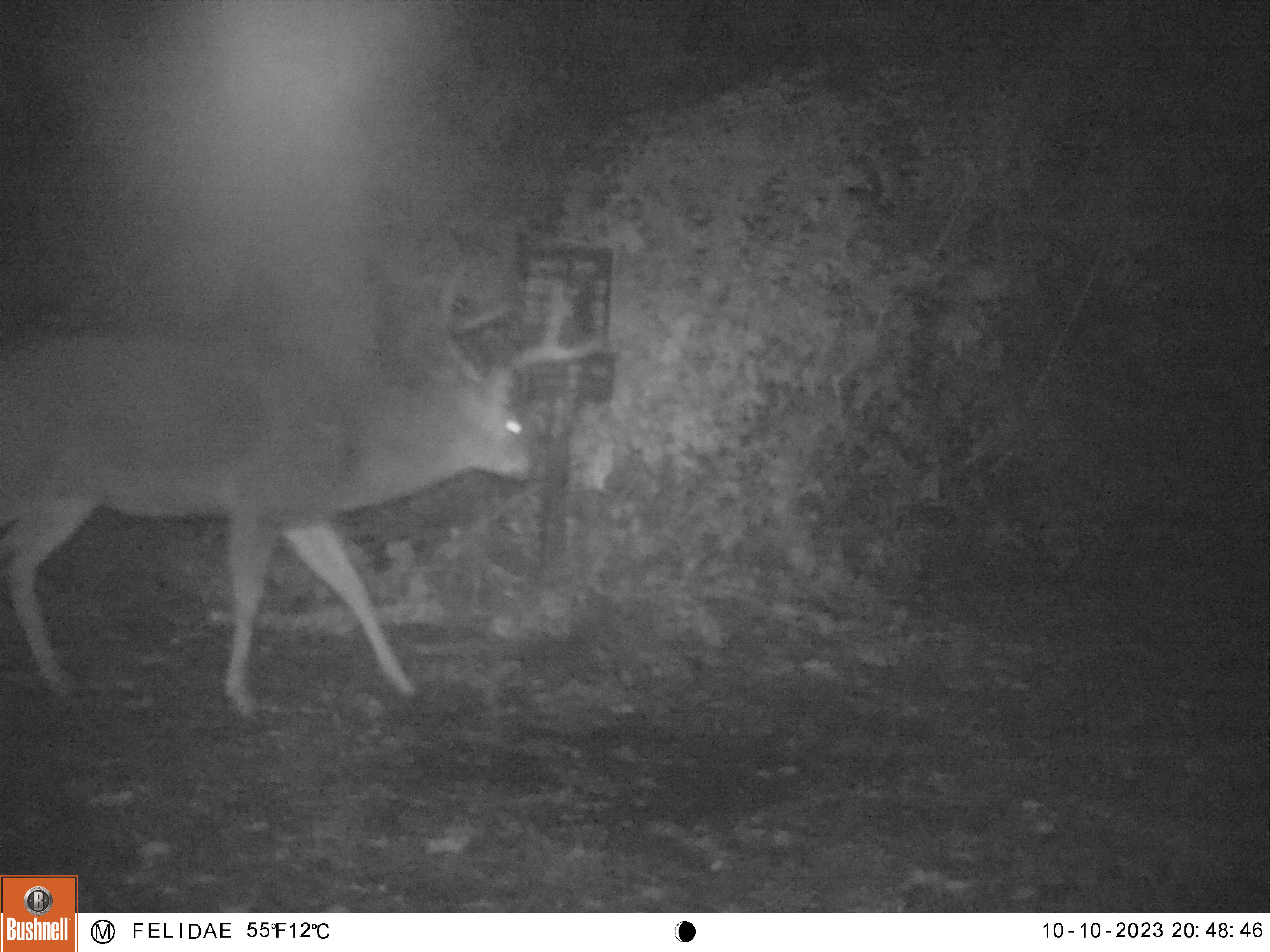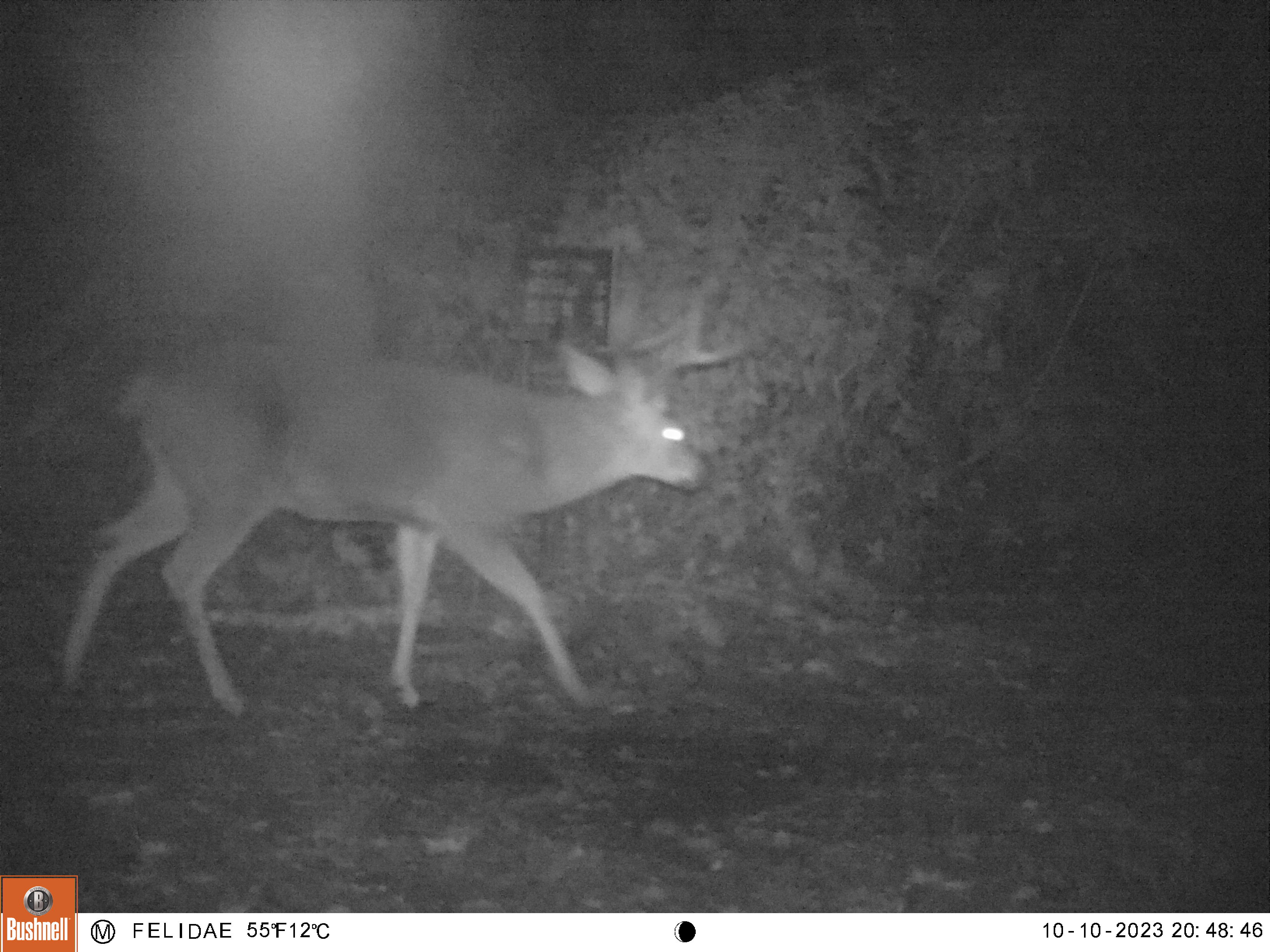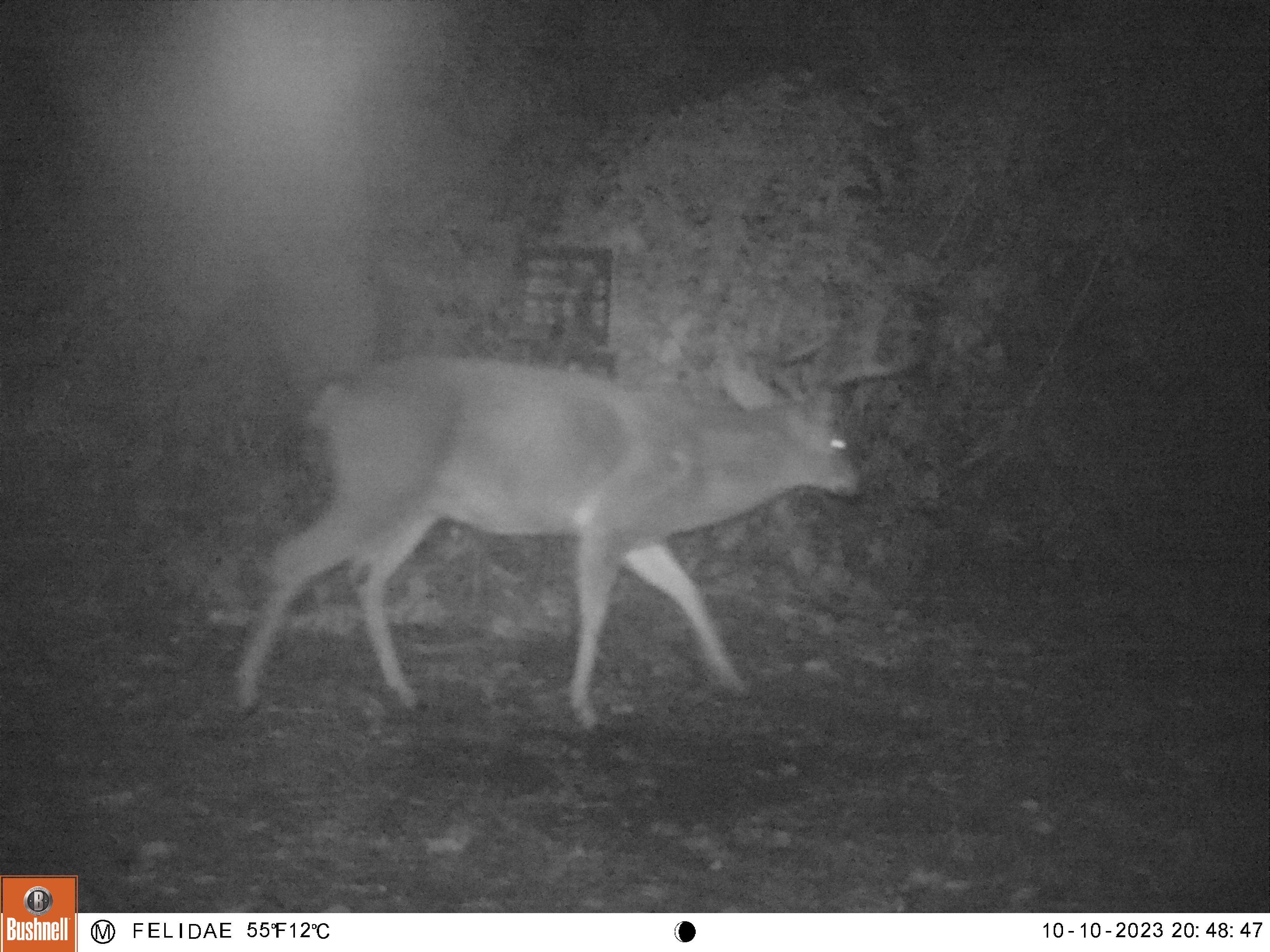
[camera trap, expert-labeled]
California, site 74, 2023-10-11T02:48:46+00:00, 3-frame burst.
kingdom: Animalia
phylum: Chordata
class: Mammalia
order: Artiodactyla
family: Cervidae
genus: Odocoileus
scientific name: Odocoileus hemionus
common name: mule deer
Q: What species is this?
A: Mule deer (Odocoileus hemionus).